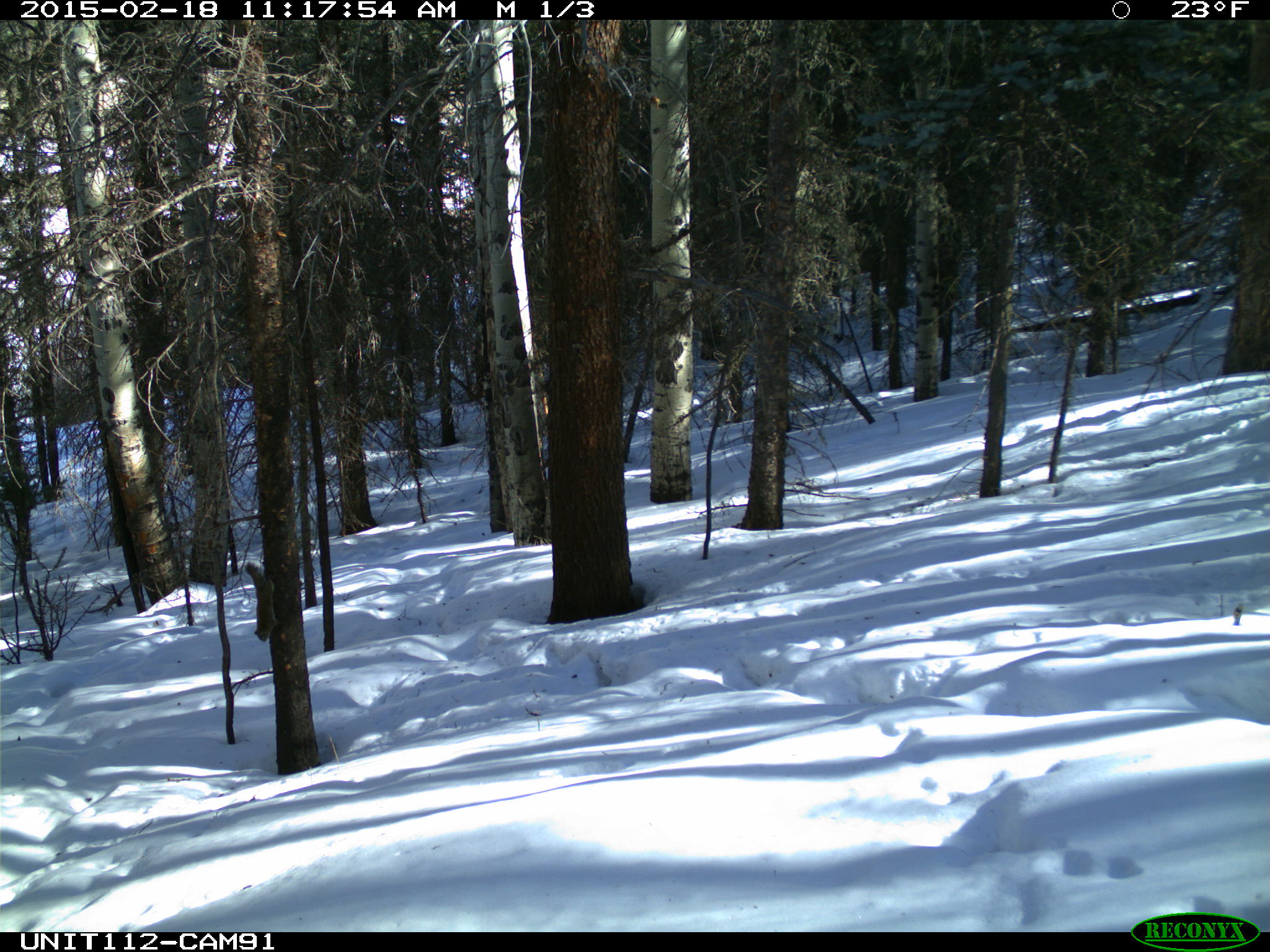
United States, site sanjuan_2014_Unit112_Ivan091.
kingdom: Animalia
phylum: Chordata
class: Mammalia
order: Rodentia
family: Sciuridae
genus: Tamiasciurus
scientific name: Tamiasciurus hudsonicus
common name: american red squirrel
Tamiasciurus hudsonicus (american red squirrel).